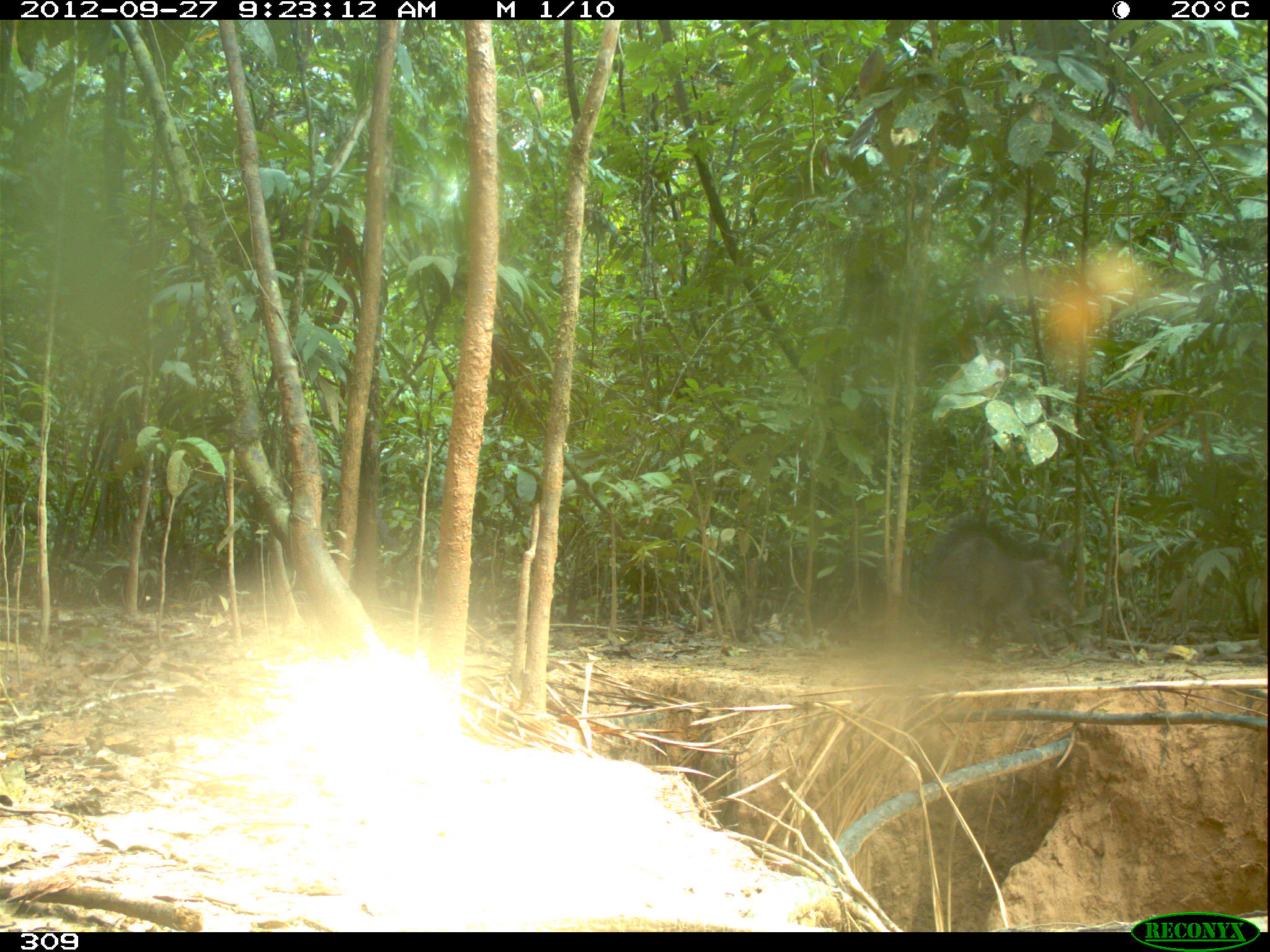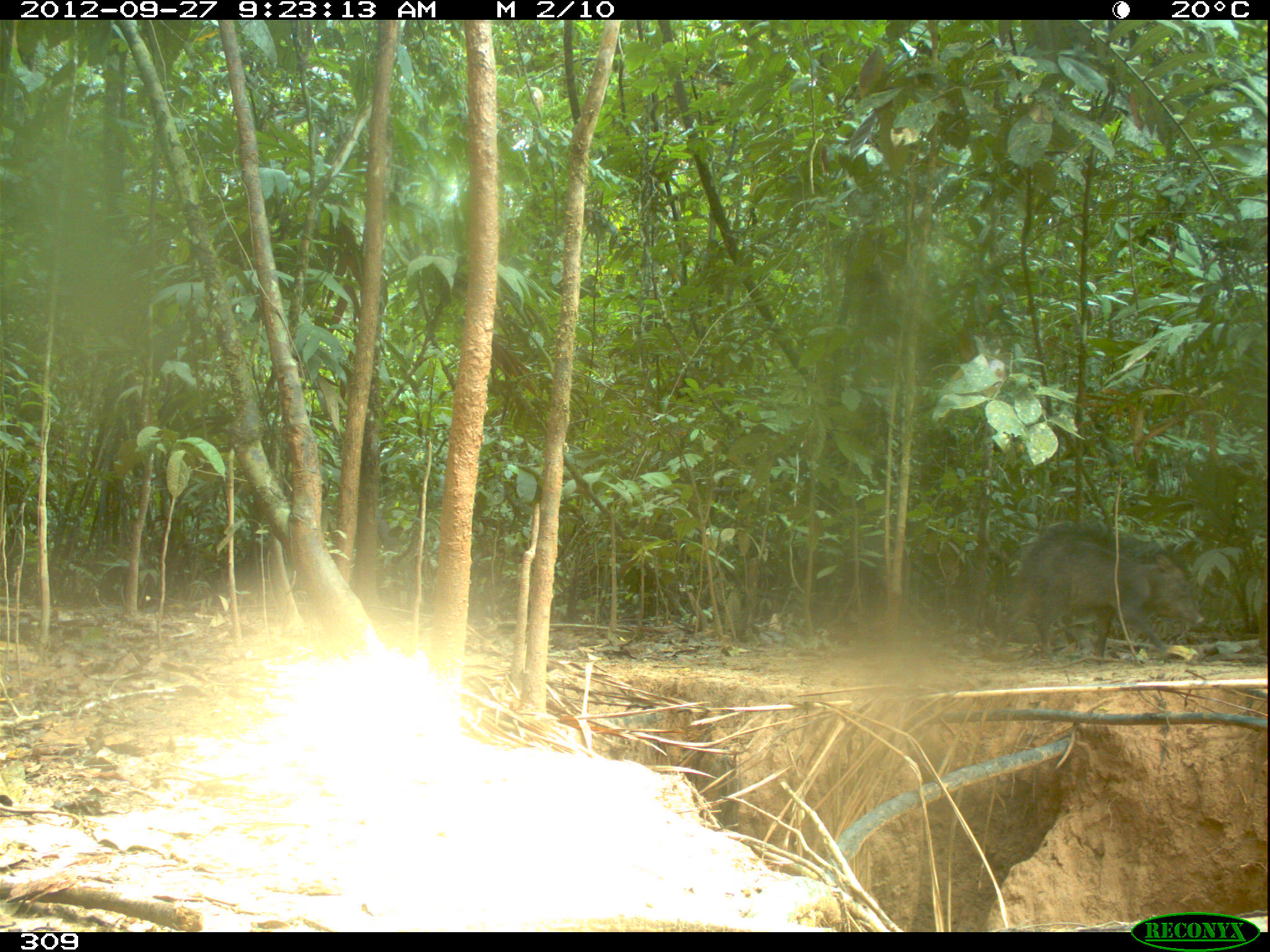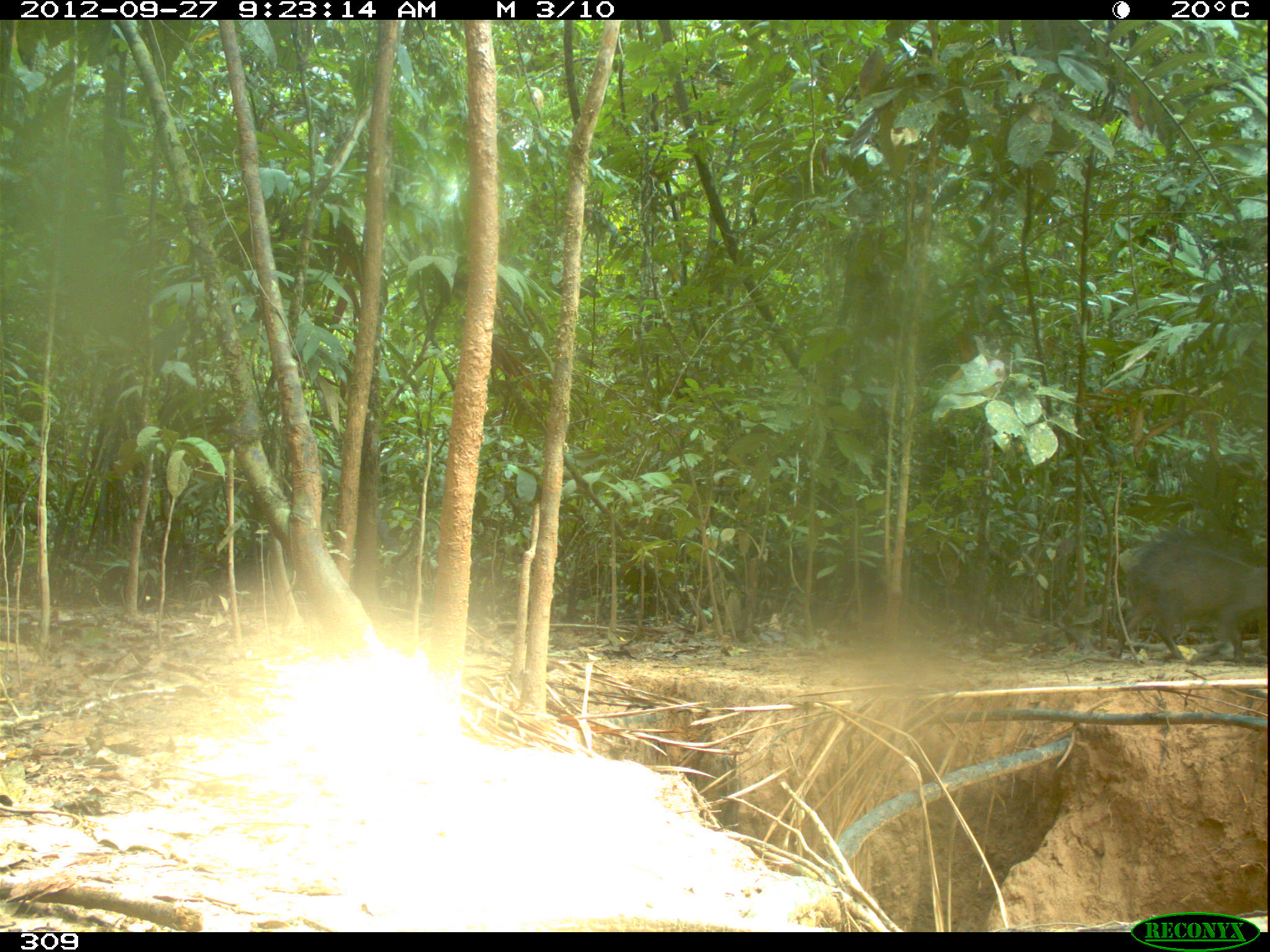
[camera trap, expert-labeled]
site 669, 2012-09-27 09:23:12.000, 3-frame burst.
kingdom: Animalia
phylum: Chordata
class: Mammalia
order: Artiodactyla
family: Tayassuidae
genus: Tayassu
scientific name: Tayassu pecari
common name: white-lipped peccary